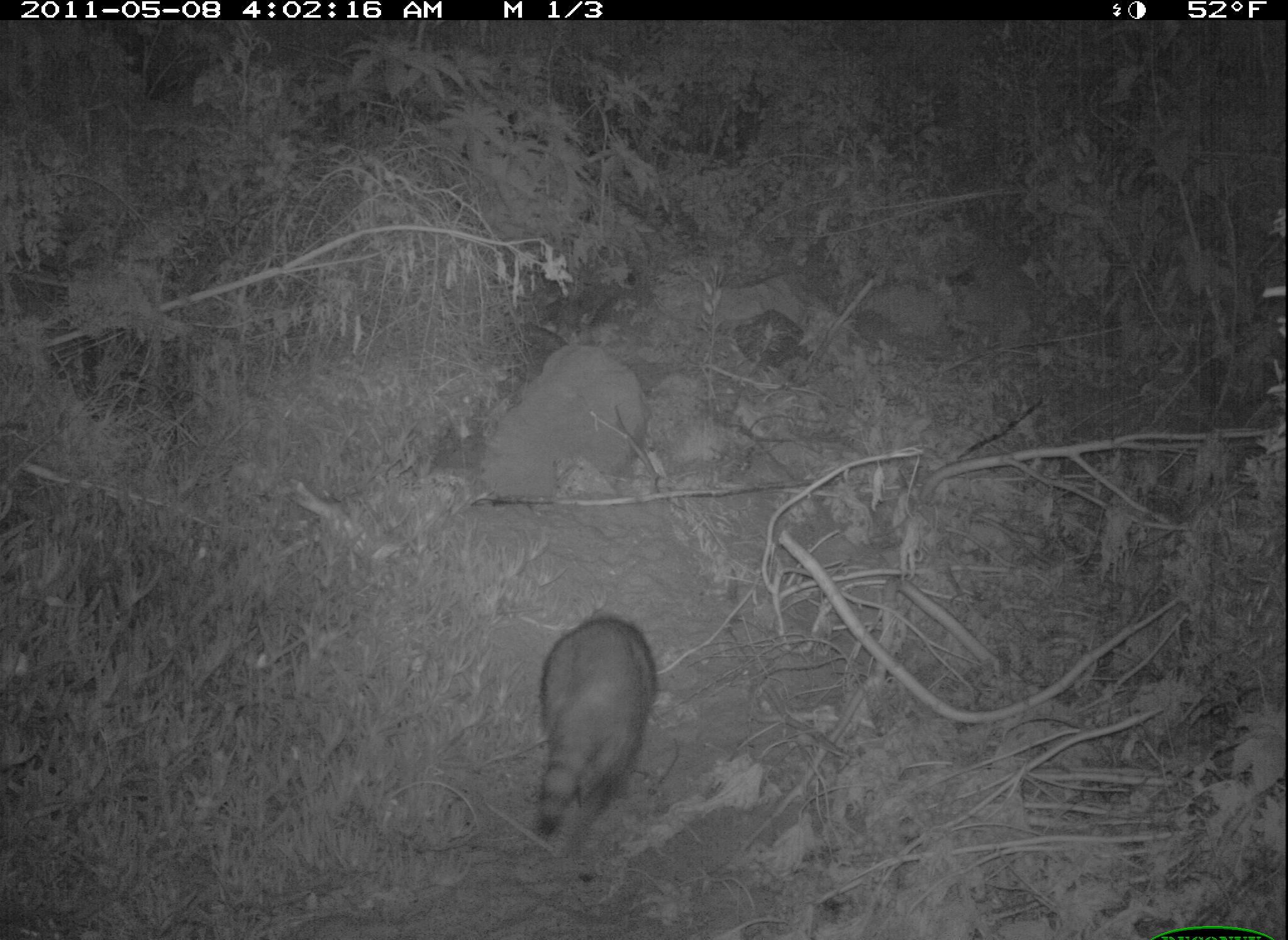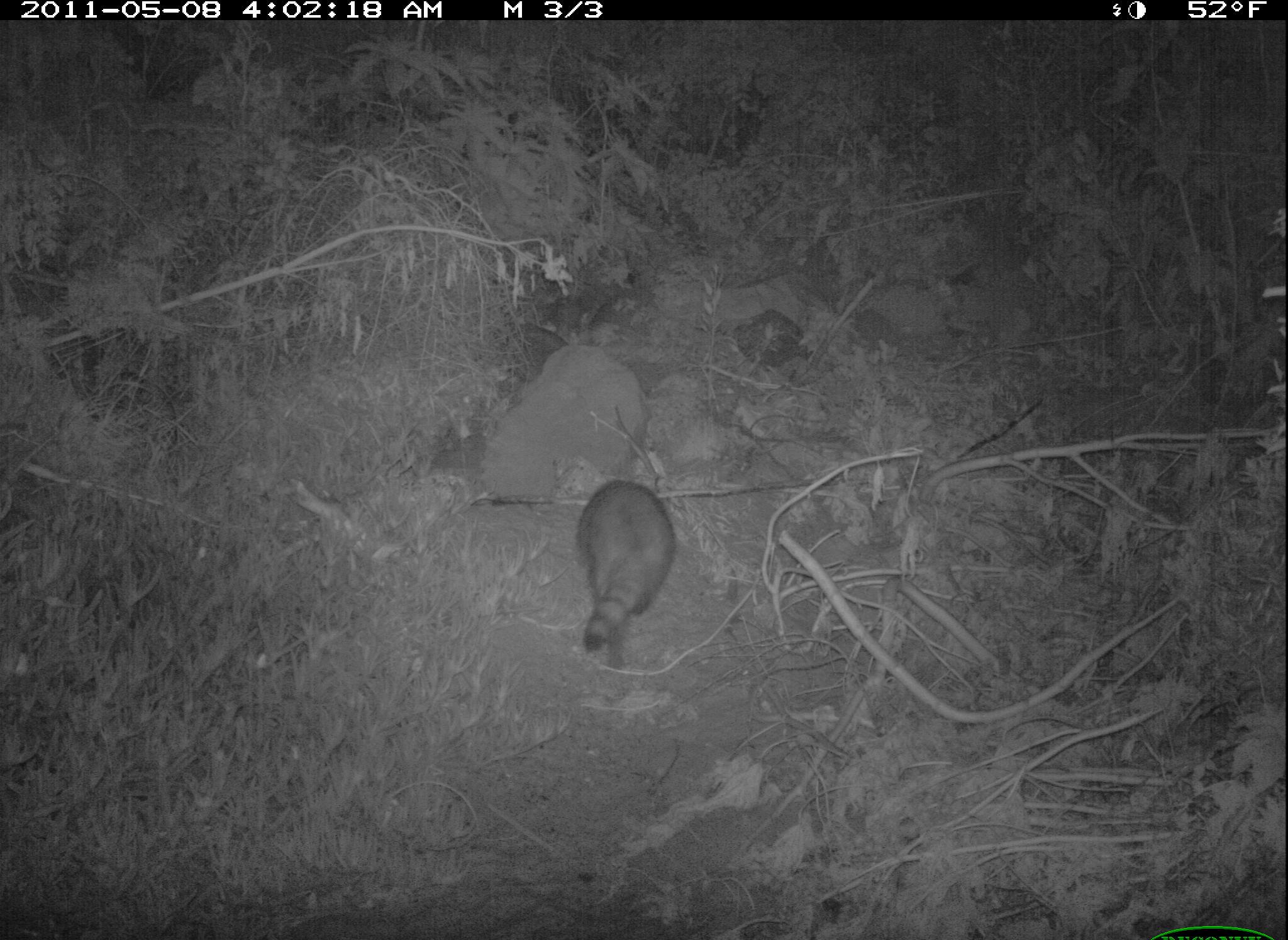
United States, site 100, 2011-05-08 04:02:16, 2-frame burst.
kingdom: Animalia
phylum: Chordata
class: Mammalia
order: Carnivora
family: Procyonidae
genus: Procyon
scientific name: Procyon lotor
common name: raccoon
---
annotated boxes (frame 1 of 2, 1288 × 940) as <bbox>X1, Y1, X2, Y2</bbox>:
raccoon: <bbox>520, 598, 678, 849</bbox>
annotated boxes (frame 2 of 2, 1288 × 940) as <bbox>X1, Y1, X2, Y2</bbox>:
raccoon: <bbox>572, 469, 683, 683</bbox>